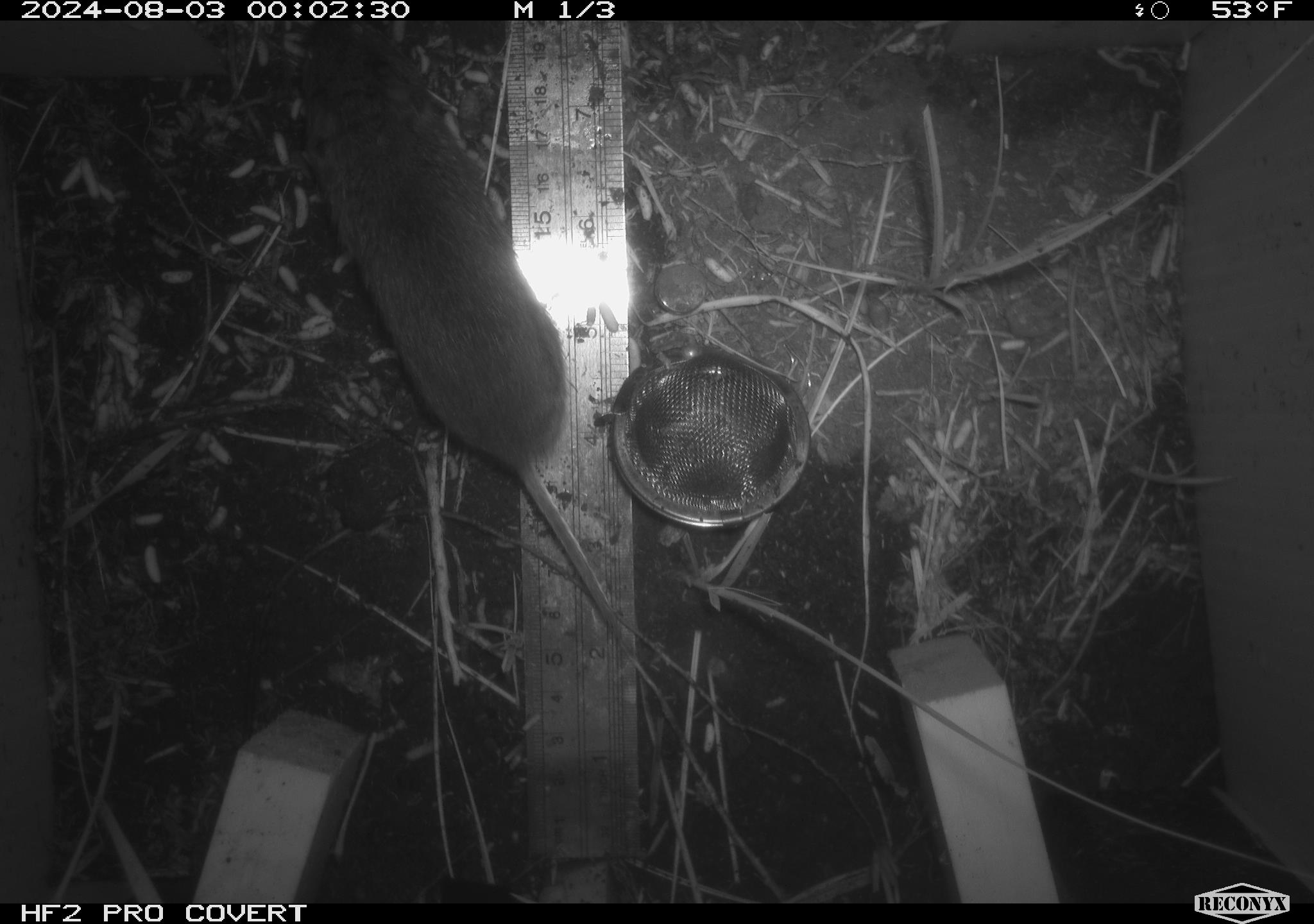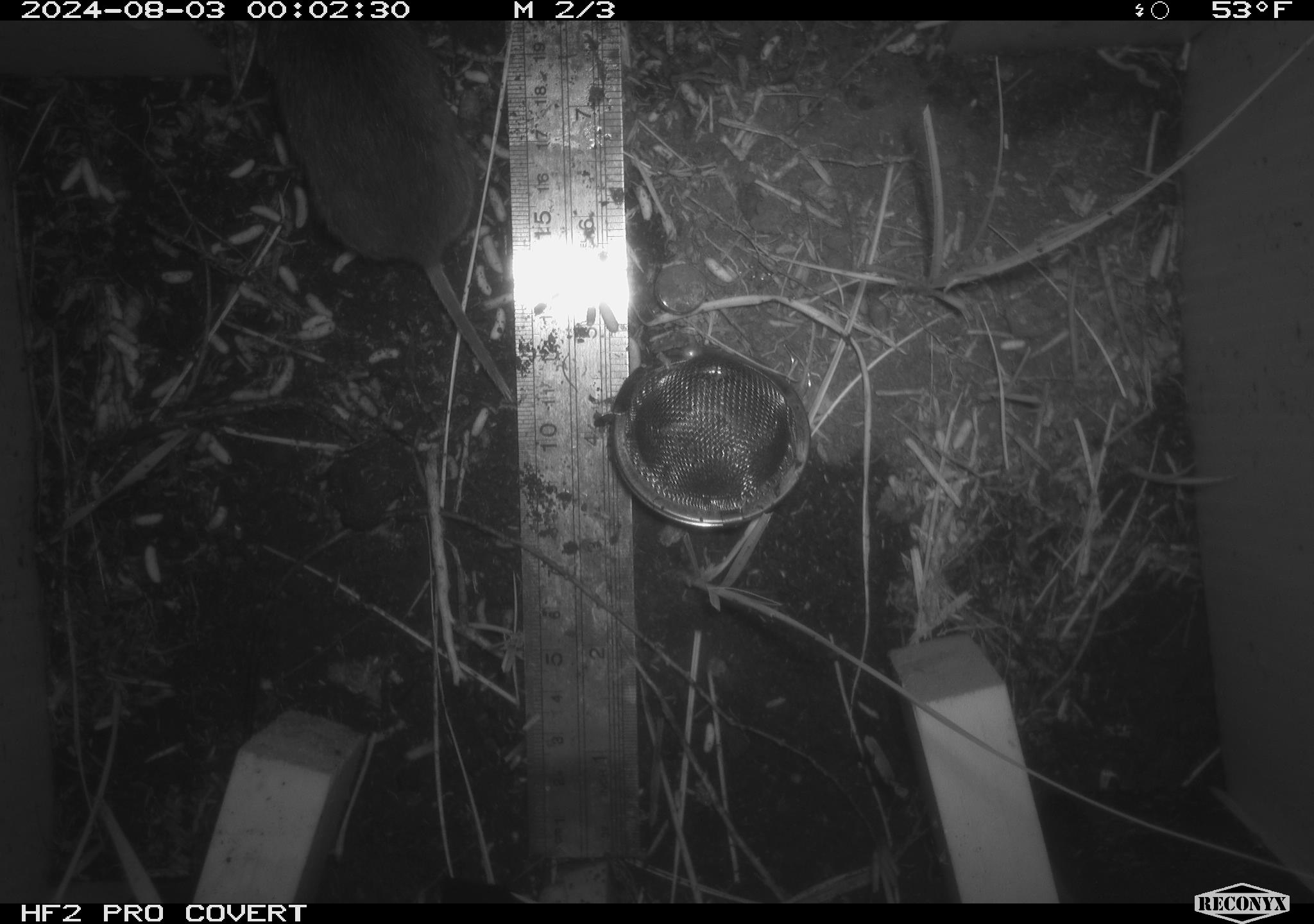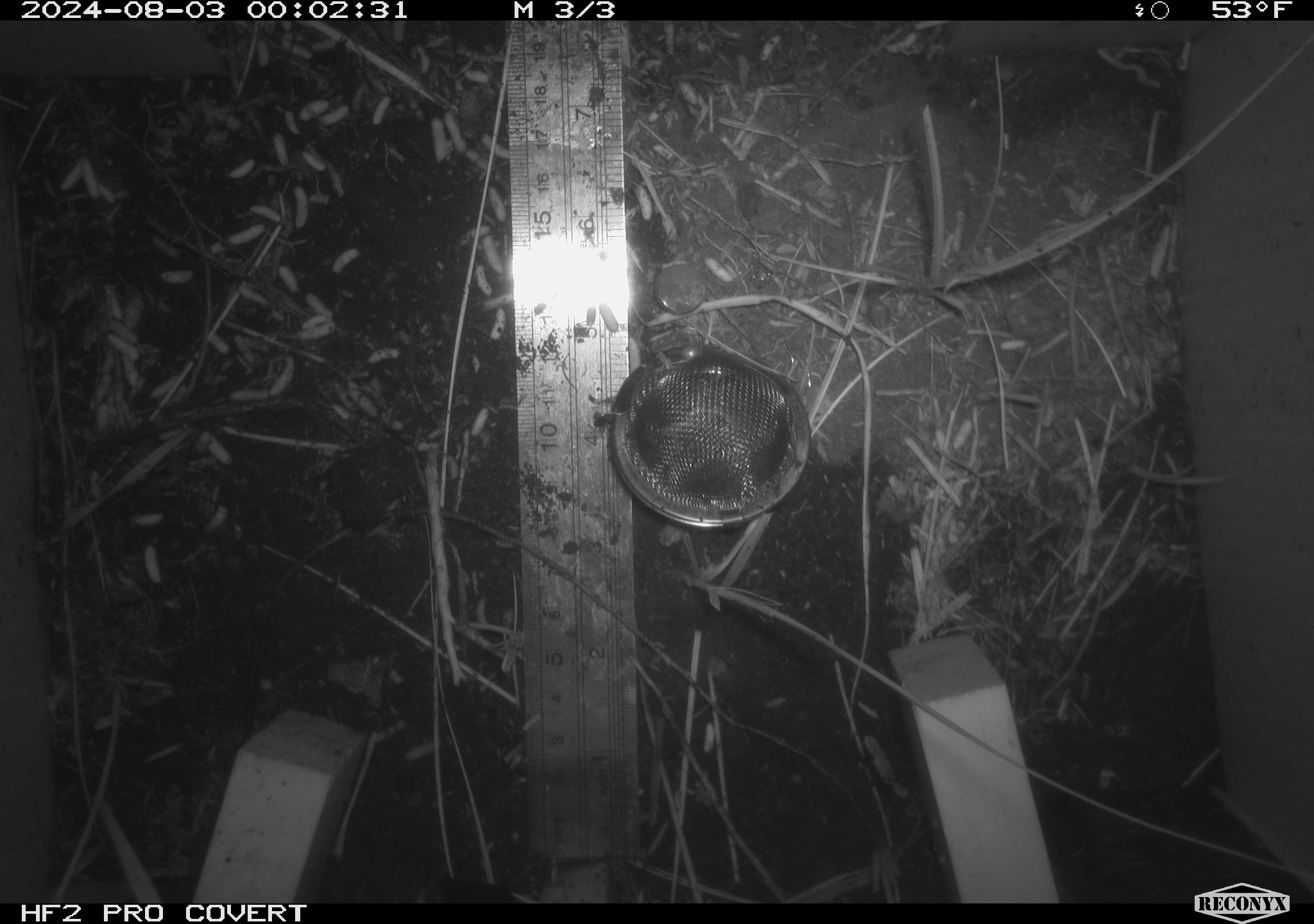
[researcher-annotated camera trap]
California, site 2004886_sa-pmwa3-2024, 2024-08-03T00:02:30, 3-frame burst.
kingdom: Animalia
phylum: Chordata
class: Mammalia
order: Rodentia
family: Cricetidae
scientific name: Arvicolinae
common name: voles, lemmings, and muskrats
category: arvicolinae subfamily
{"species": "arvicolinae subfamily (voles, lemmings, and muskrats) (Arvicolinae)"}